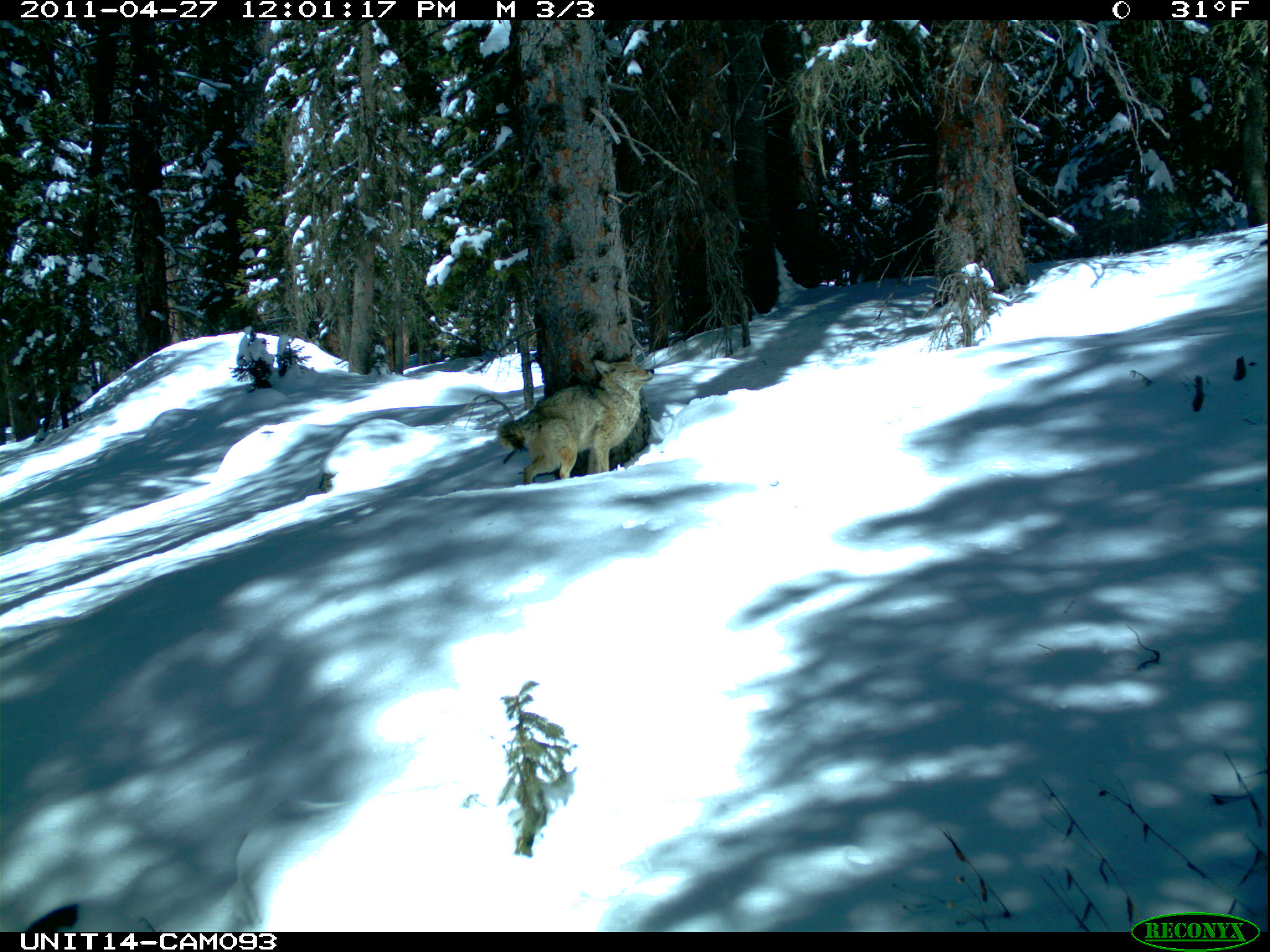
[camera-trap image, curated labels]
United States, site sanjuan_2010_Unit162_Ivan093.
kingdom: Animalia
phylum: Chordata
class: Mammalia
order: Carnivora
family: Canidae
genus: Canis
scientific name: Canis latrans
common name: coyote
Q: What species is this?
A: Canis latrans (coyote).